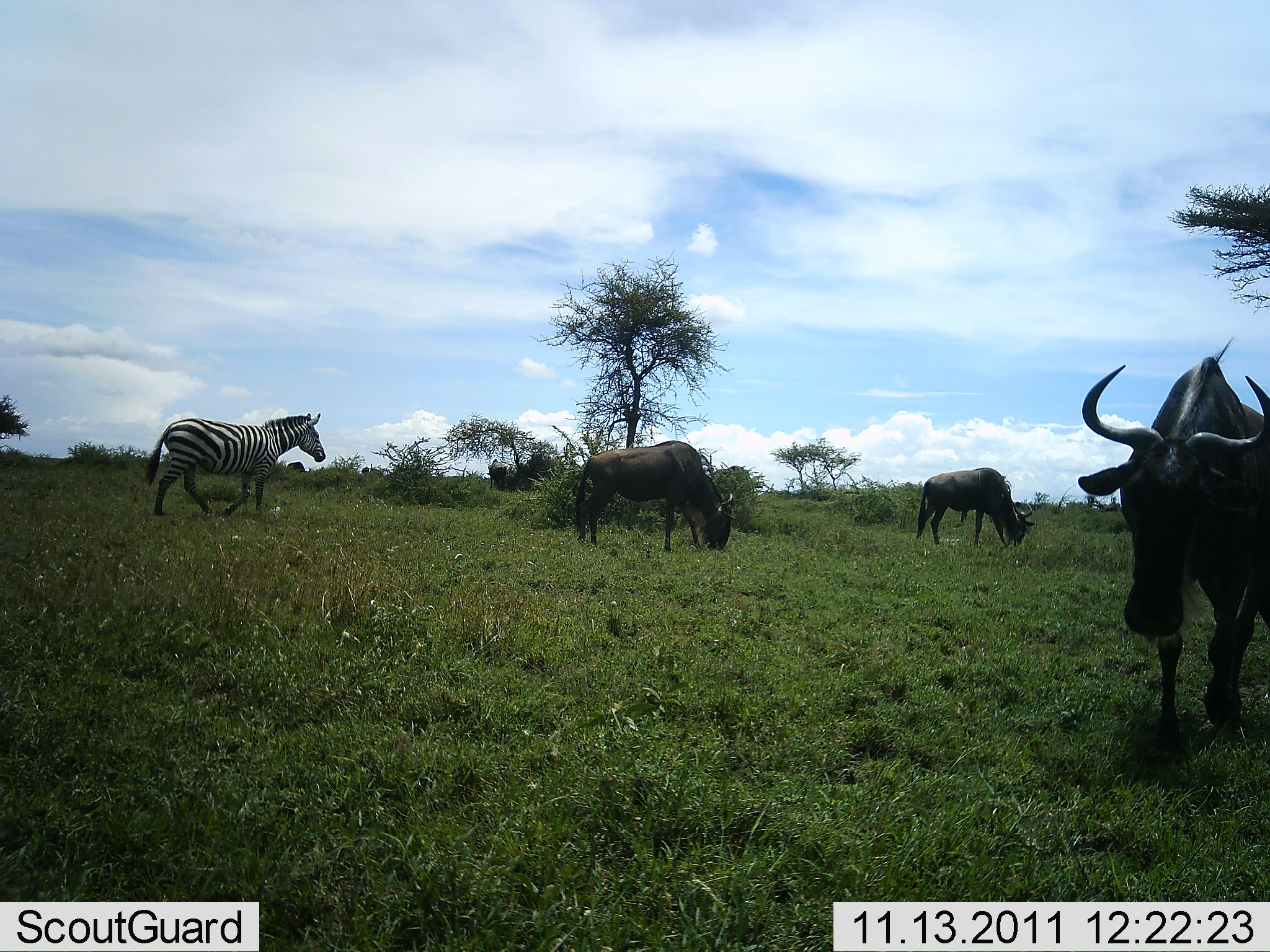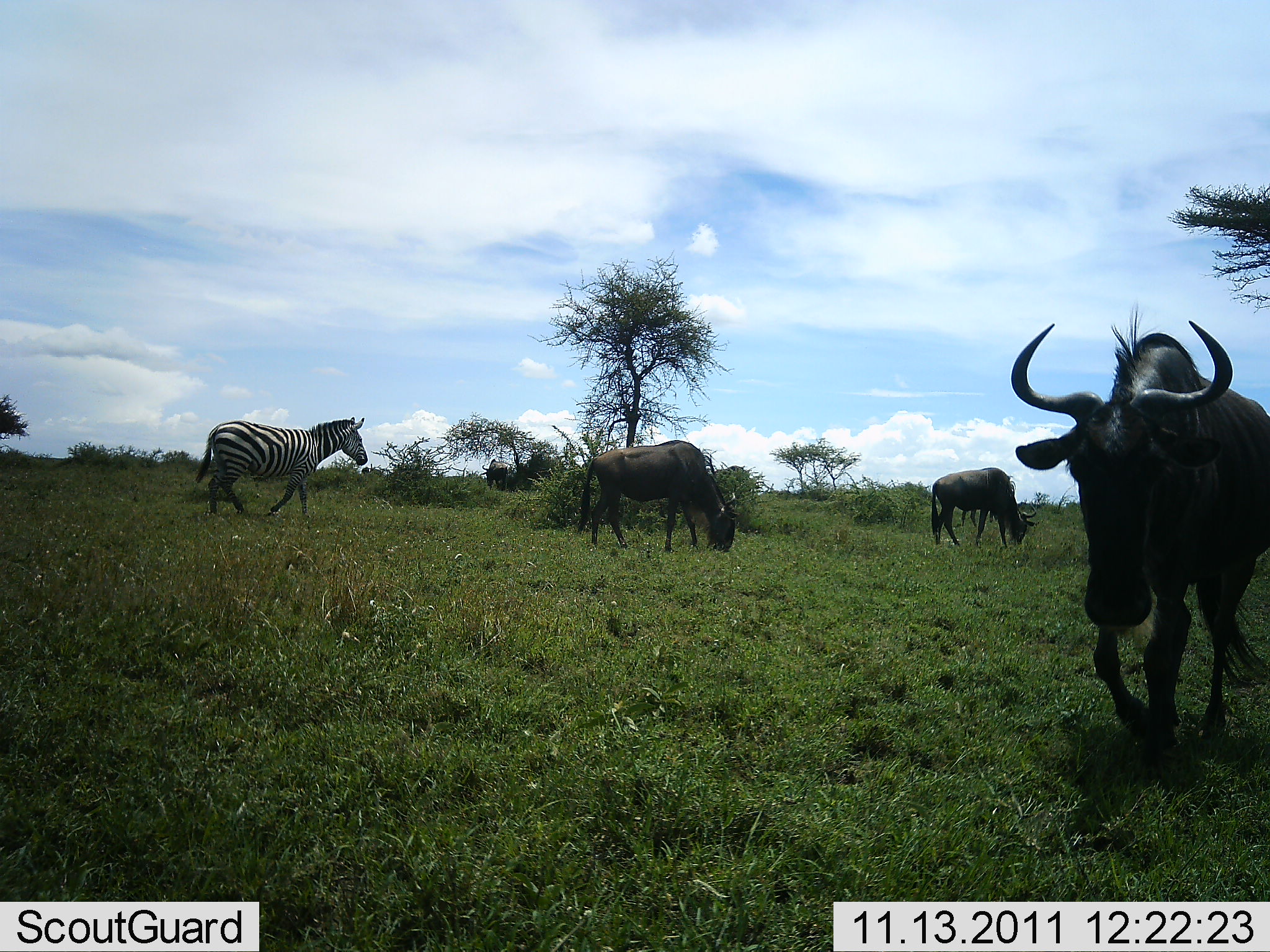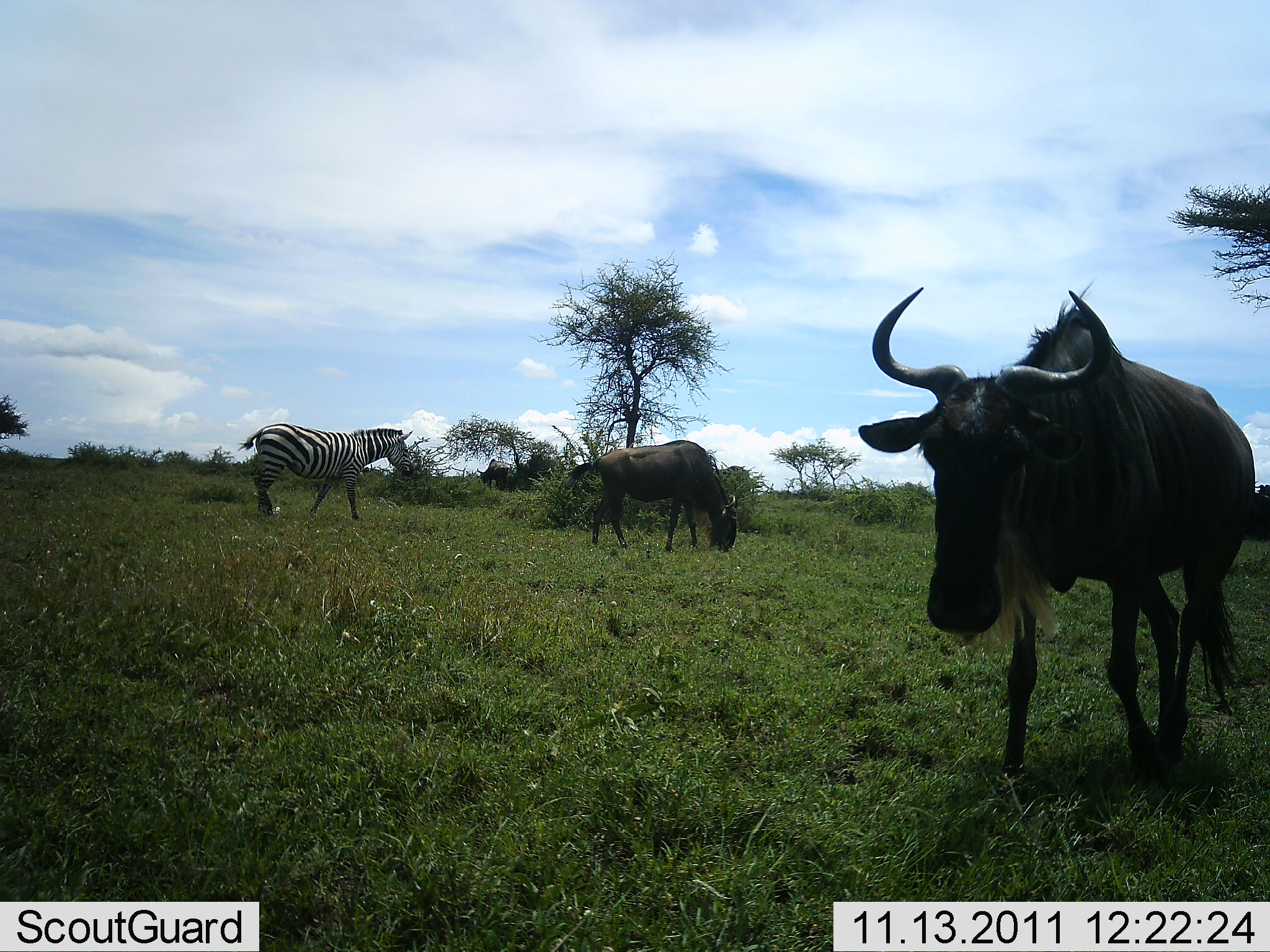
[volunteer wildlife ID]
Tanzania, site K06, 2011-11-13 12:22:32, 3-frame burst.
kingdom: Animalia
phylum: Chordata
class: Mammalia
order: Artiodactyla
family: Bovidae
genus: Connochaetes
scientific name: Connochaetes taurinus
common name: blue wildebeest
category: wildebeest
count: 3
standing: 18%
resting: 0%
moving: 64%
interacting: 0%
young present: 0%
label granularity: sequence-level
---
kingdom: Animalia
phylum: Chordata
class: Mammalia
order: Perissodactyla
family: Equidae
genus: Equus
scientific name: Equus quagga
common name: plains zebra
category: zebra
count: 1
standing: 9%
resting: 0%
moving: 91%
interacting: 0%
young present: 0%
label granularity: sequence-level